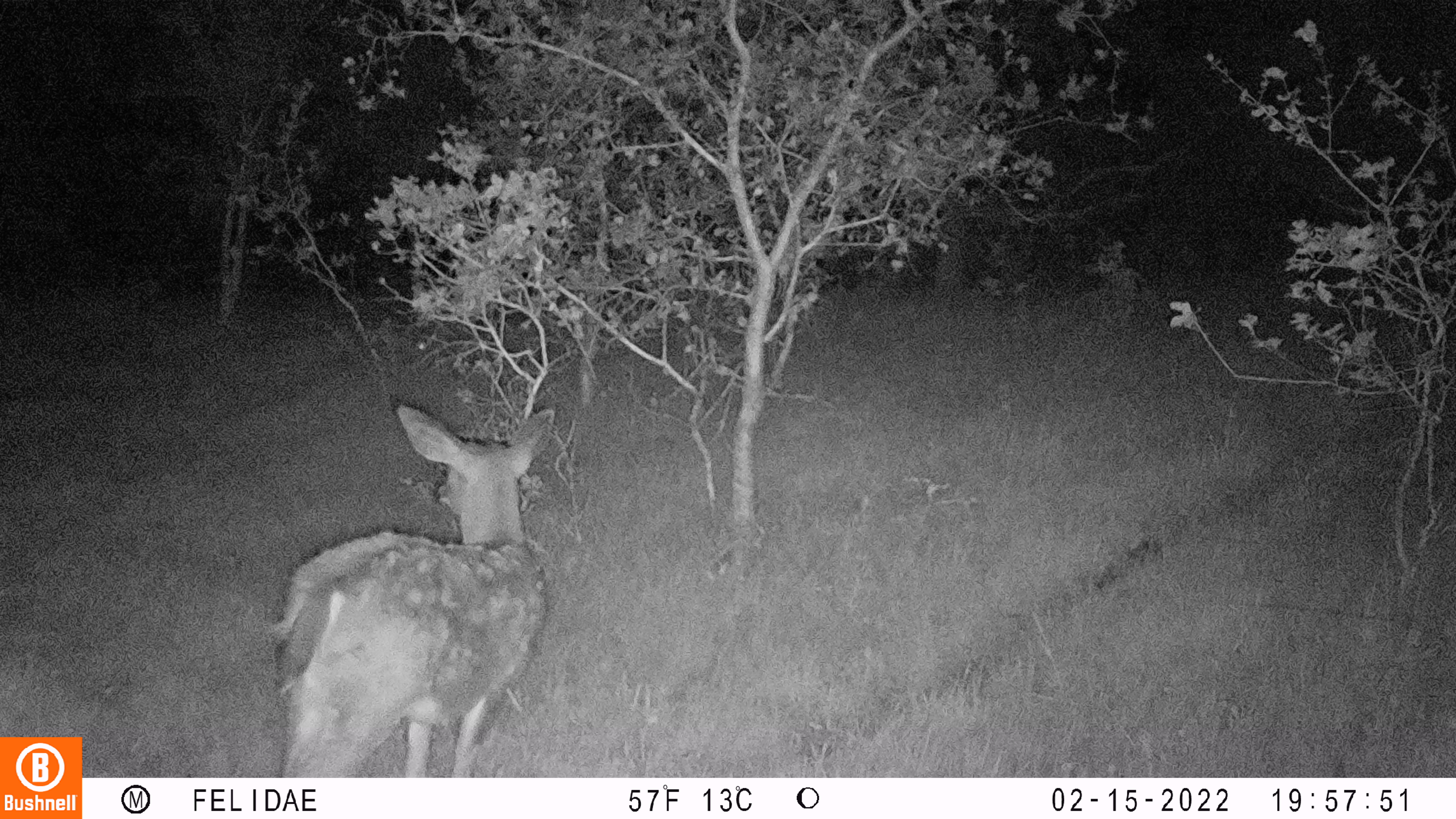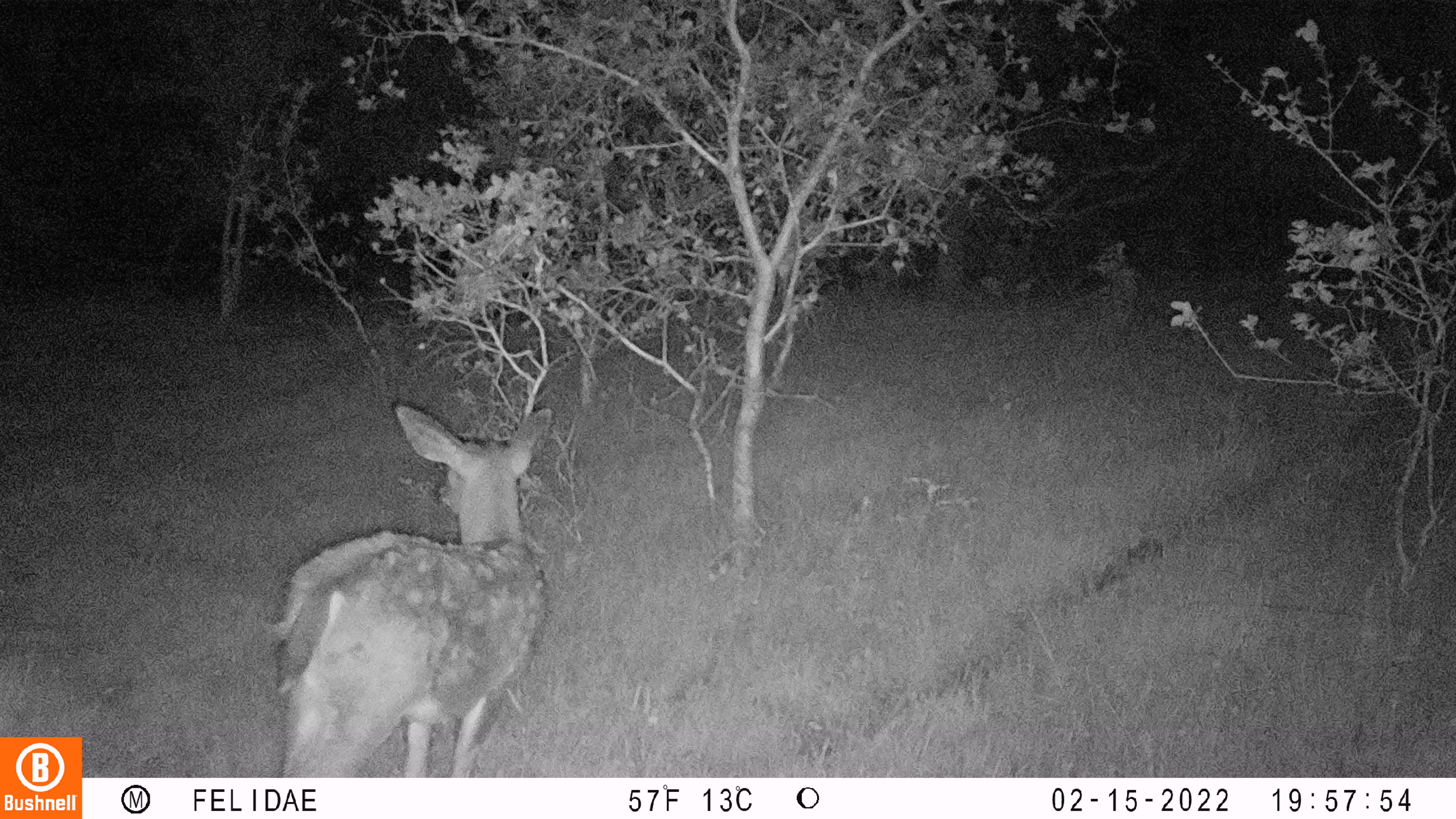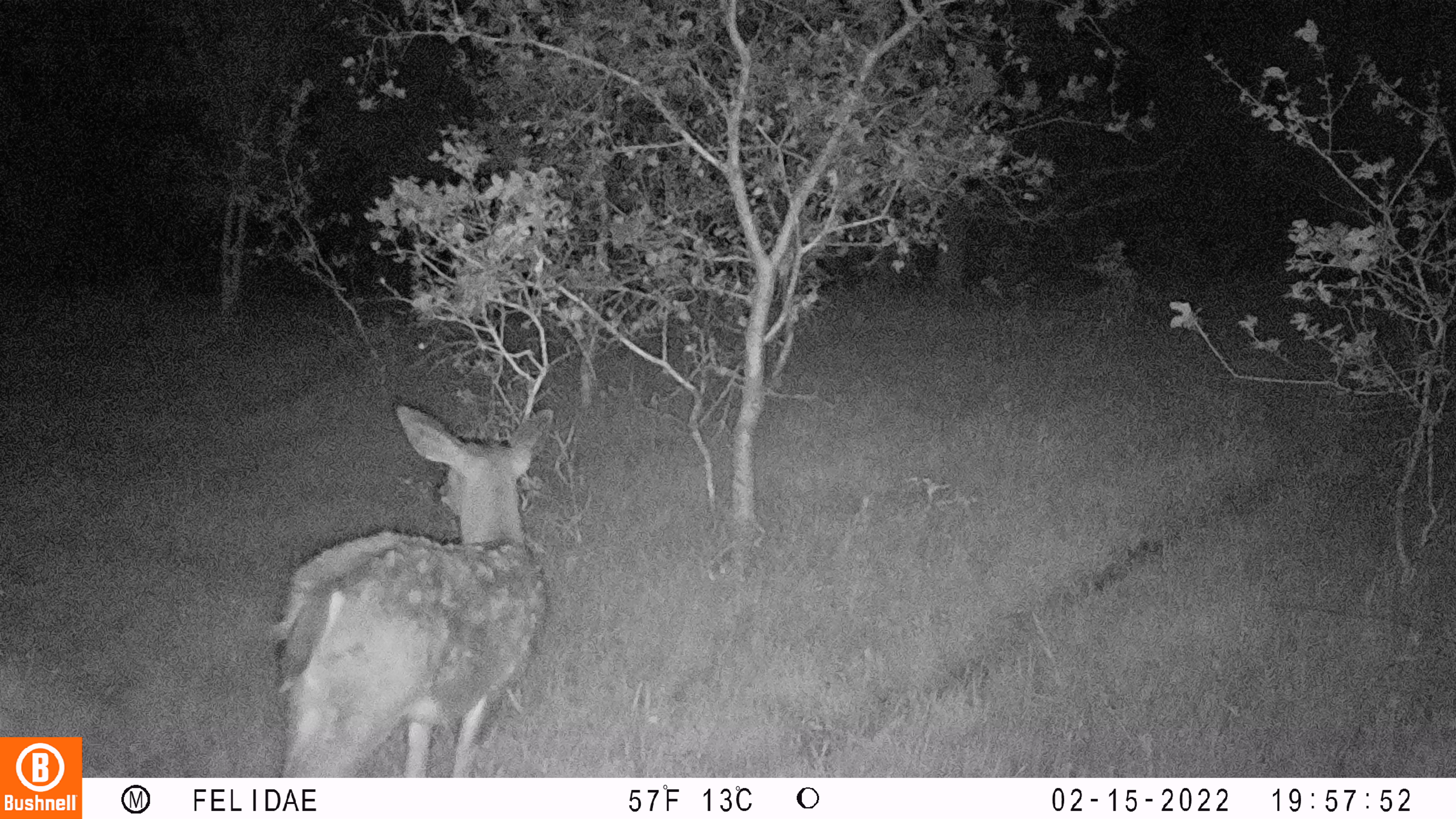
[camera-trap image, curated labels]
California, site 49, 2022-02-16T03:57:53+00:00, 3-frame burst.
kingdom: Animalia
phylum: Chordata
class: Mammalia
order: Artiodactyla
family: Cervidae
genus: Odocoileus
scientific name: Odocoileus hemionus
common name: mule deer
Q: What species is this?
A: Mule deer (Odocoileus hemionus).